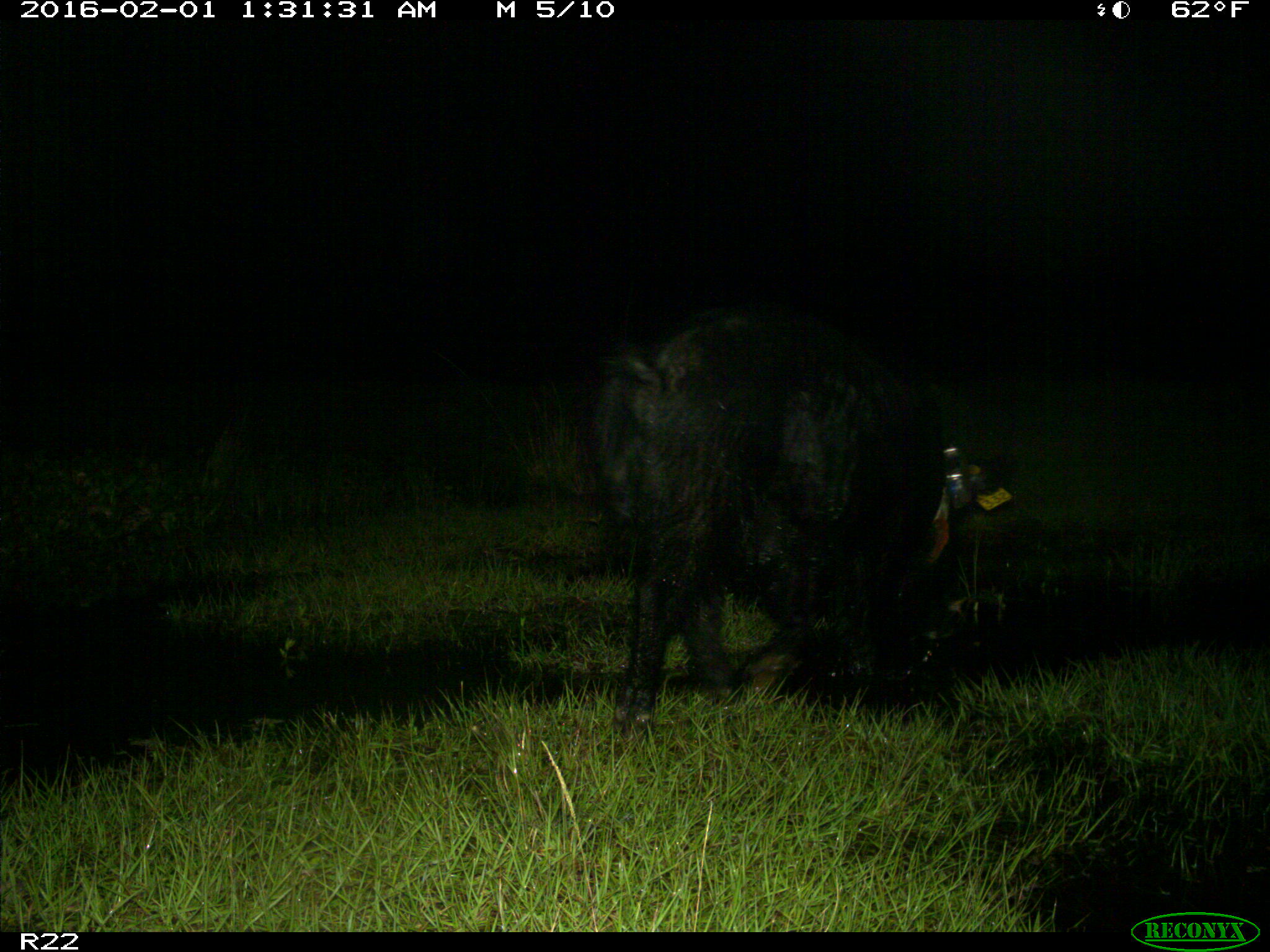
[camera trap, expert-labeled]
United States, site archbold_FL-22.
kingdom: Animalia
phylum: Chordata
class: Mammalia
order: Artiodactyla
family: Suidae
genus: Sus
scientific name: Sus scrofa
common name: wild boar